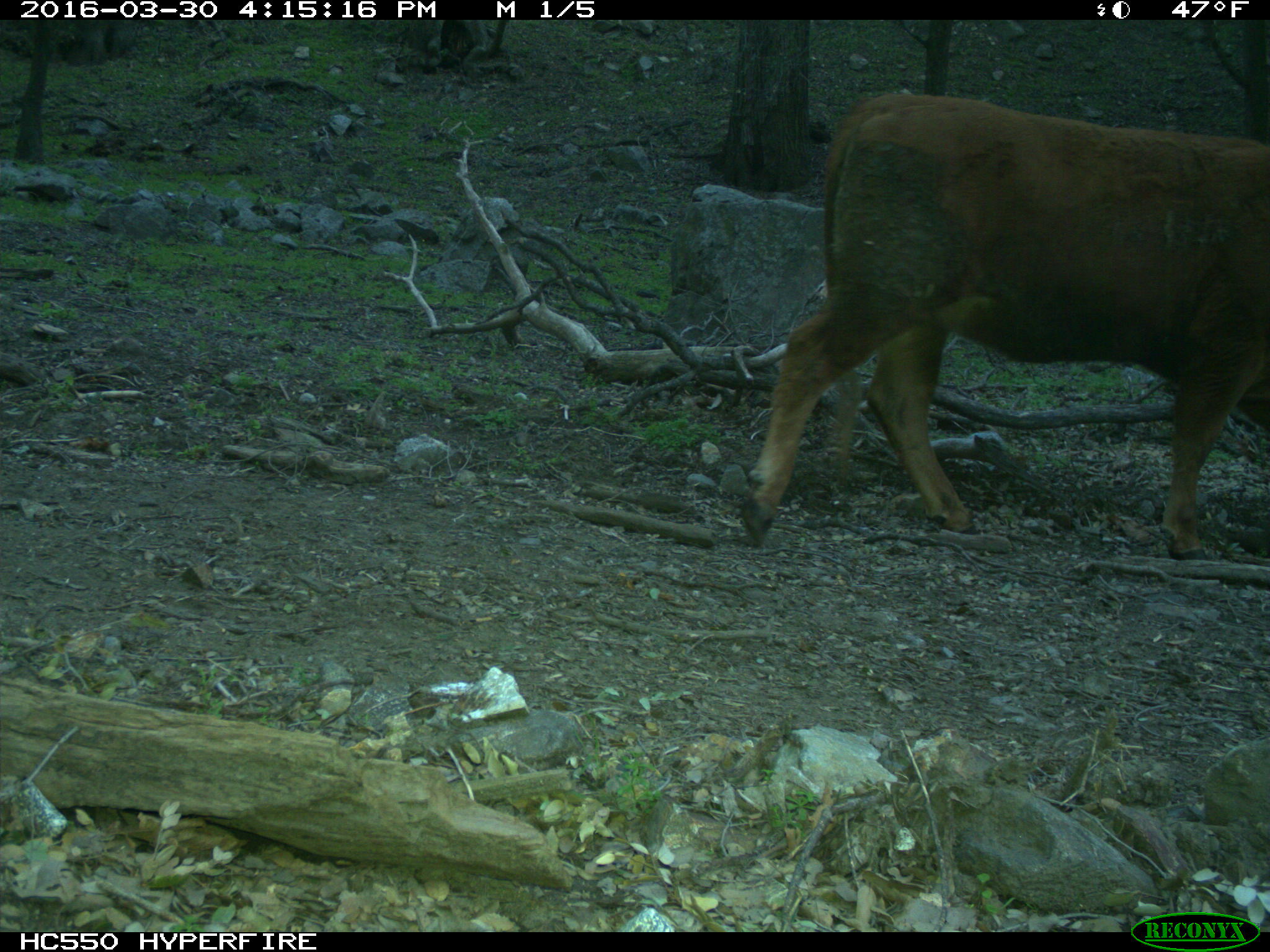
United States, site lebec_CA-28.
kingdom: Animalia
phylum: Chordata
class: Mammalia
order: Artiodactyla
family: Bovidae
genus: Bos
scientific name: Bos taurus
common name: domestic cow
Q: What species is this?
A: Bos taurus (domestic cow).